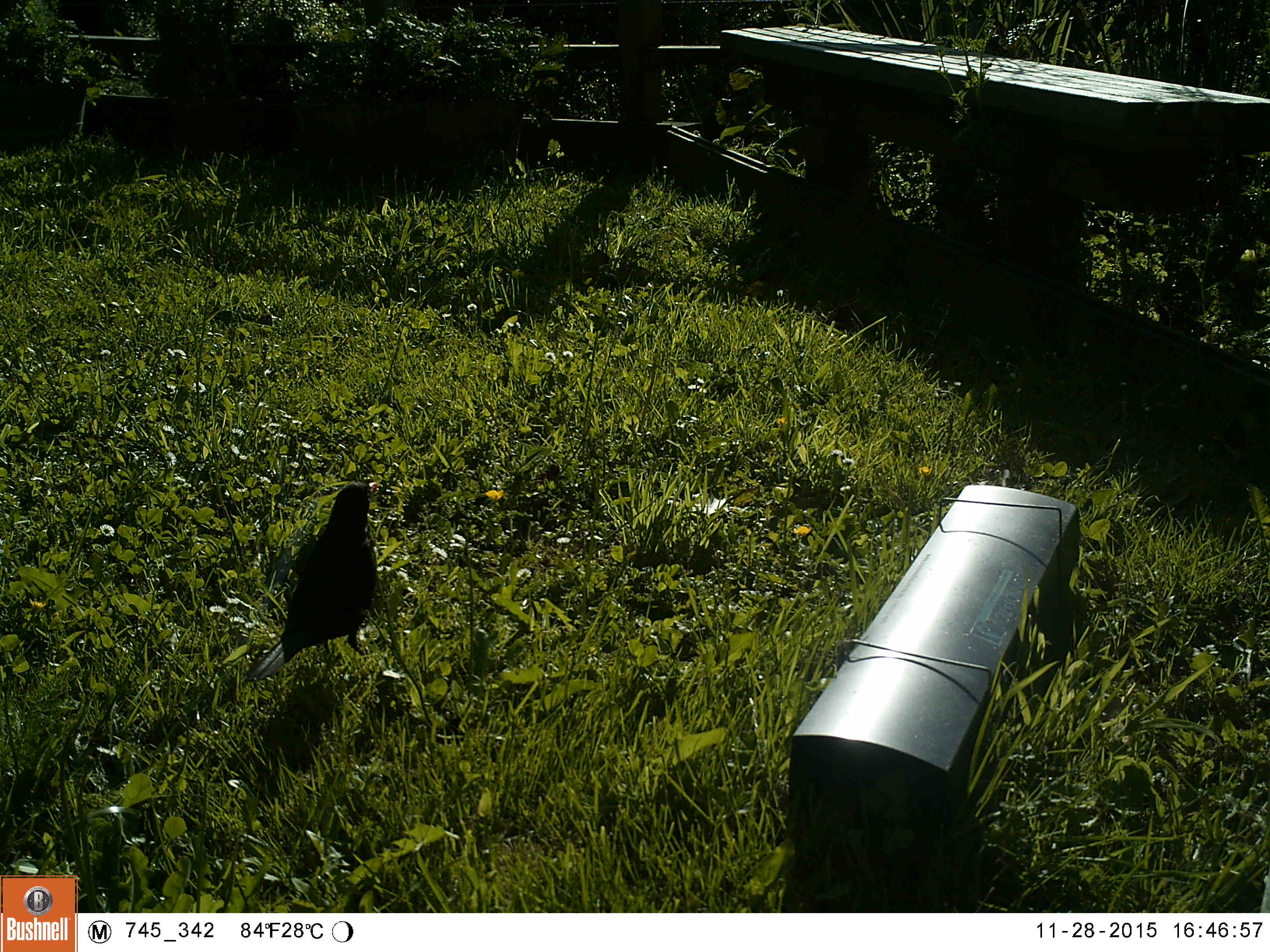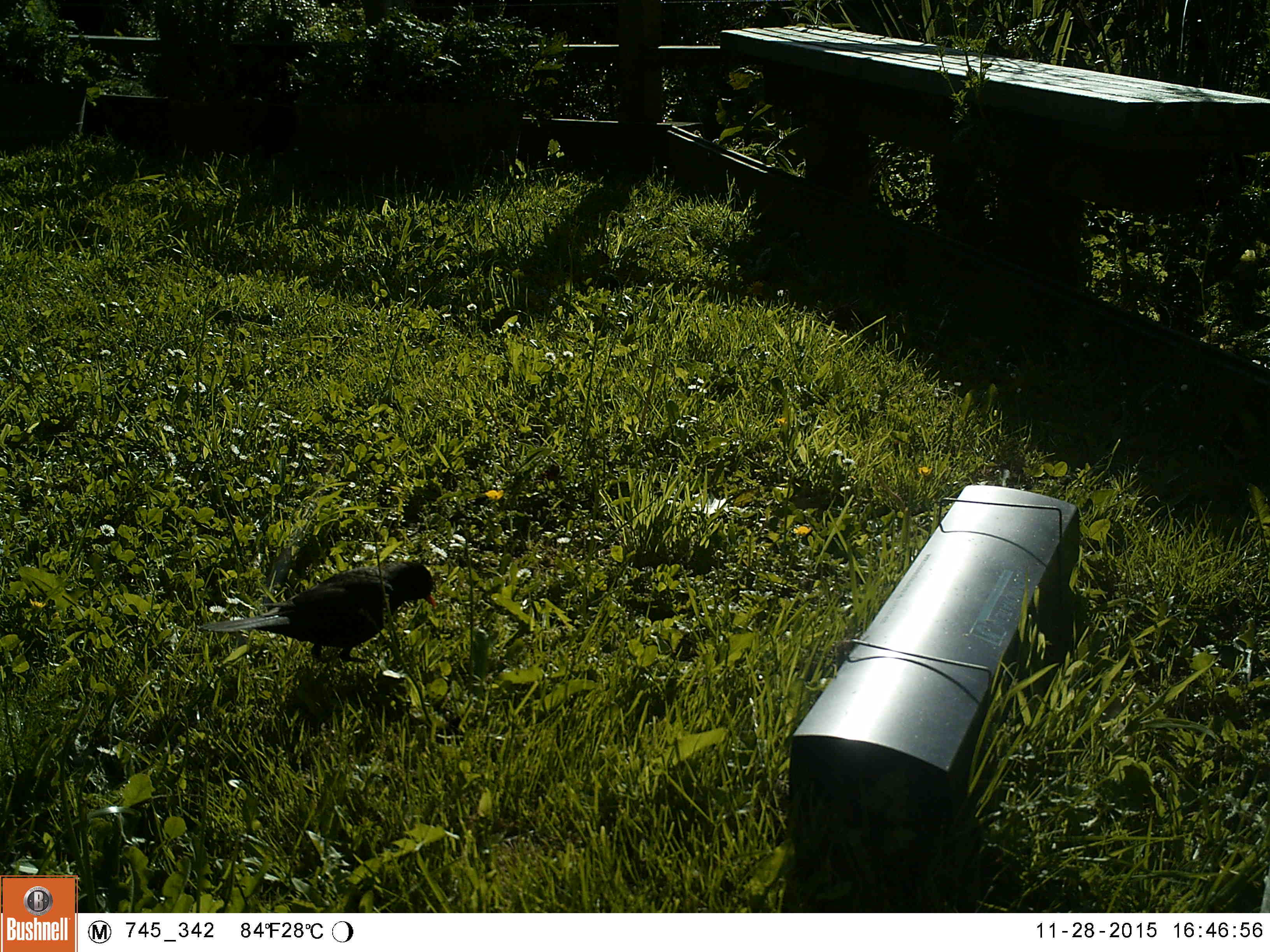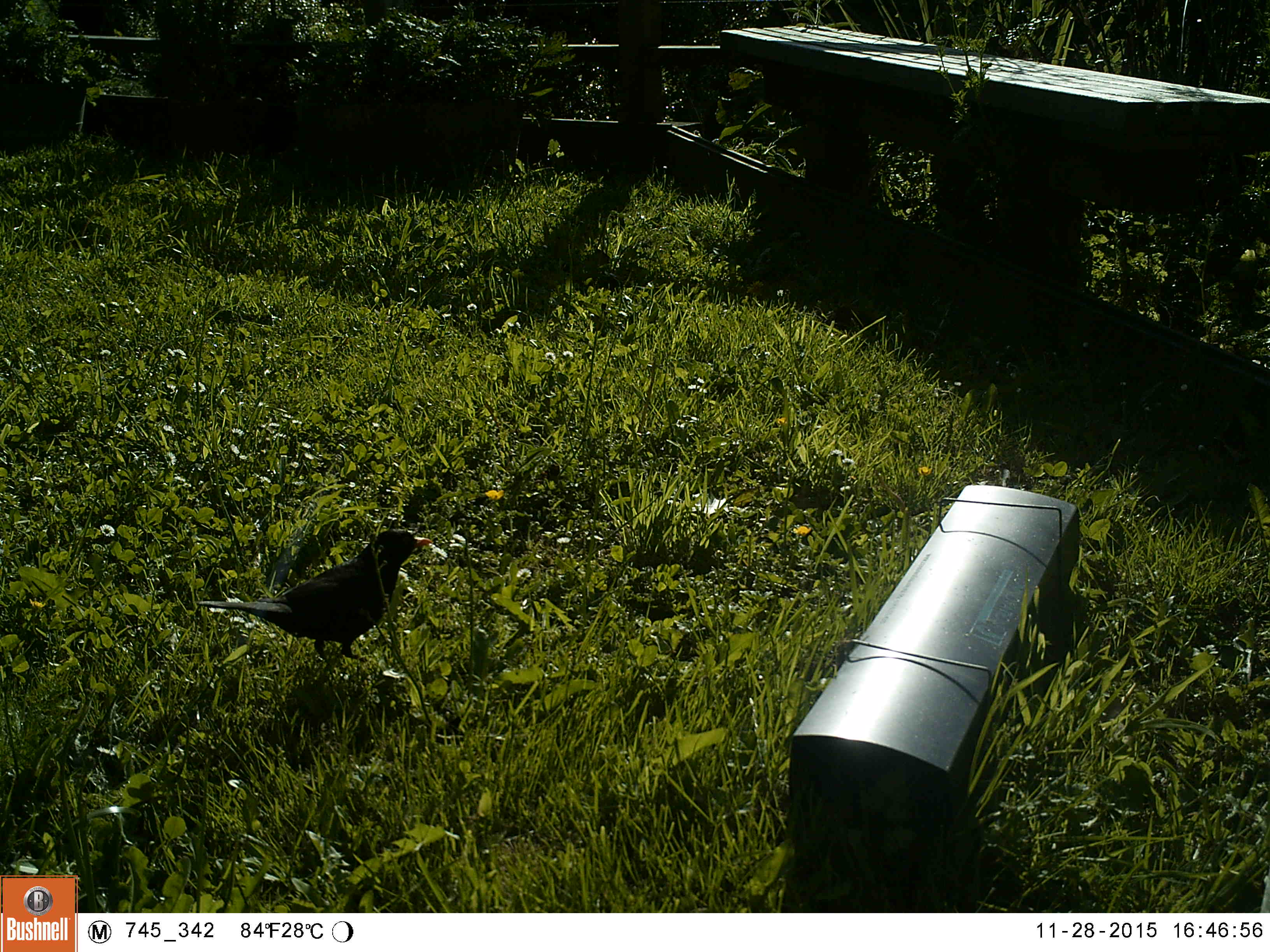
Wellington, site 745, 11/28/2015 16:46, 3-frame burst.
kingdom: Animalia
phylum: Chordata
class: Aves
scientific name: Aves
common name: bird